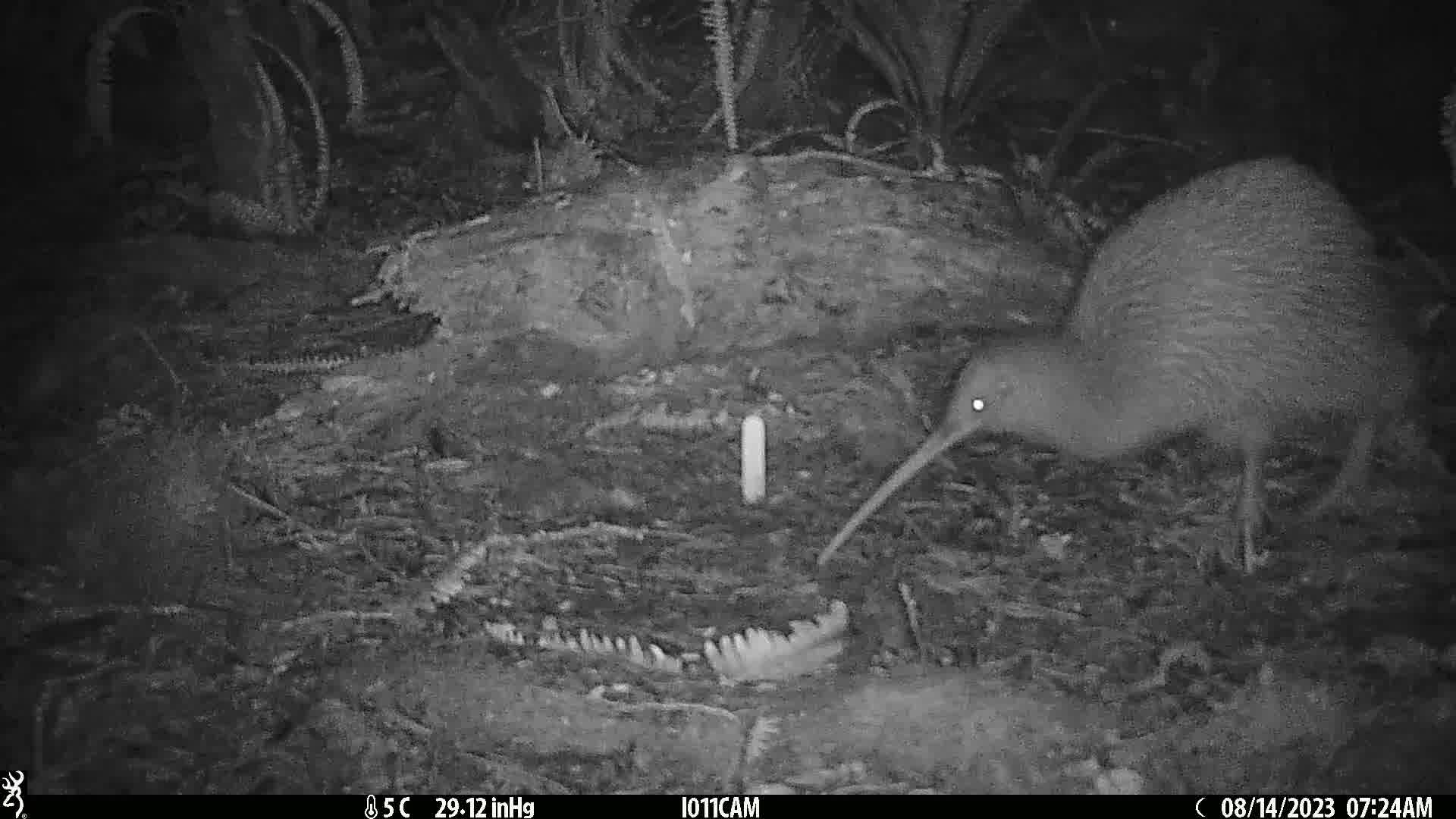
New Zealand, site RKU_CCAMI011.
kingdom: Animalia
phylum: Chordata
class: Aves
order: Apterygiformes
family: Apterygidae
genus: Apteryx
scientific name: Apteryx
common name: kiwi